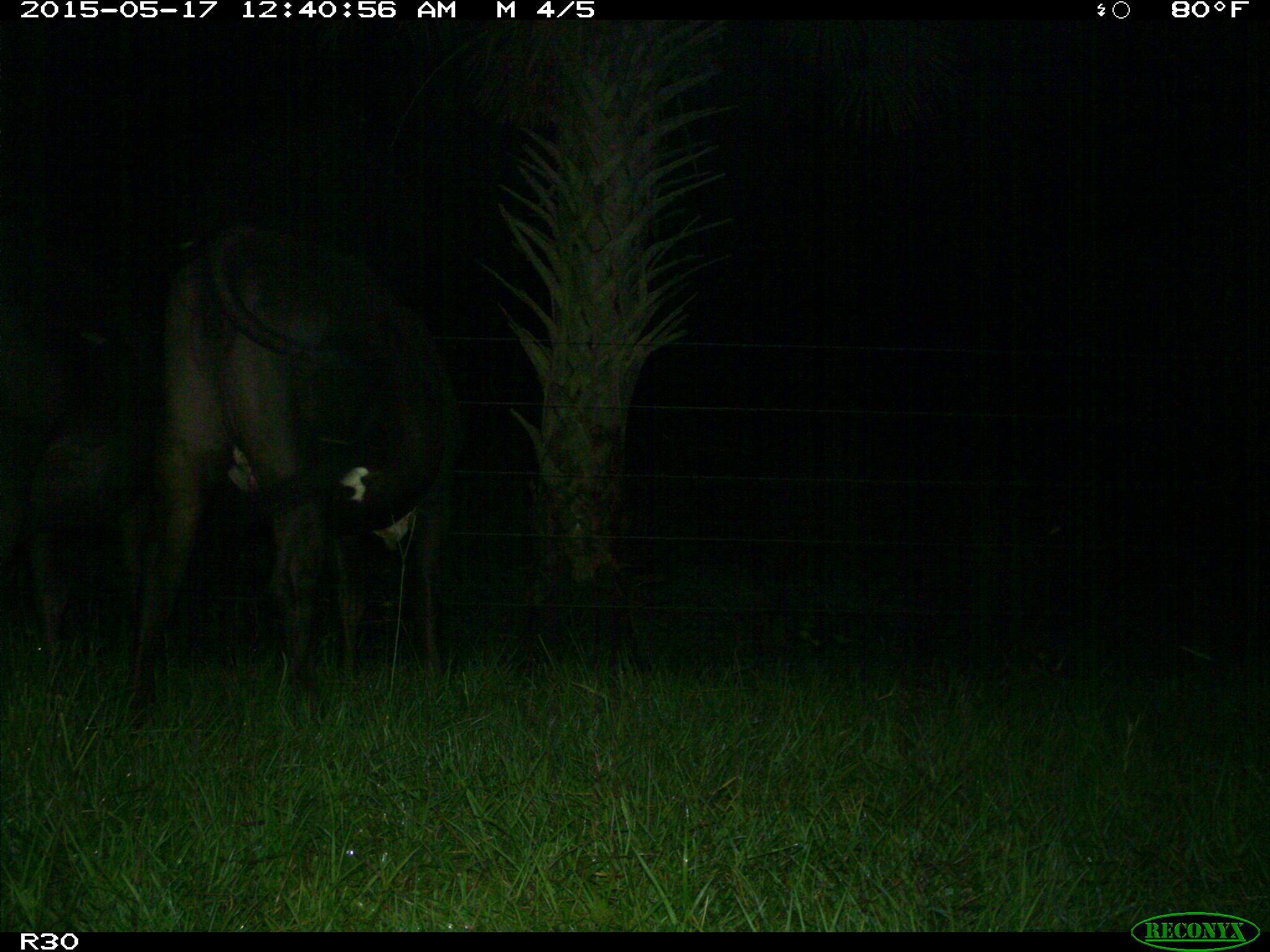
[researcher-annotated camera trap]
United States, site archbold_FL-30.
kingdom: Animalia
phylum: Chordata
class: Mammalia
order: Artiodactyla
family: Bovidae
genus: Bos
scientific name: Bos taurus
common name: domestic cow